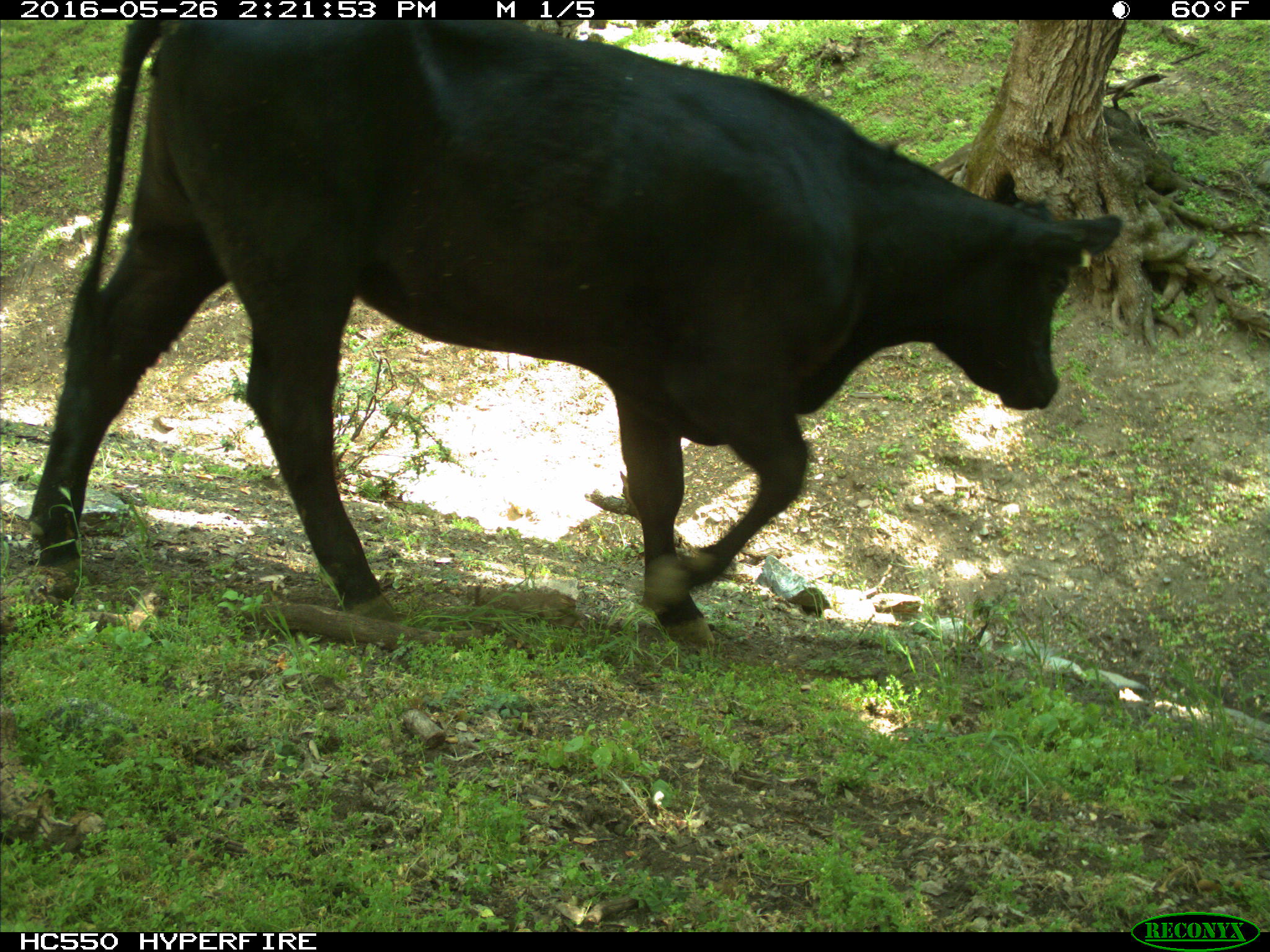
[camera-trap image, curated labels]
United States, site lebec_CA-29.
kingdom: Animalia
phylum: Chordata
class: Mammalia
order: Artiodactyla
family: Bovidae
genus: Bos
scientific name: Bos taurus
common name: domestic cow